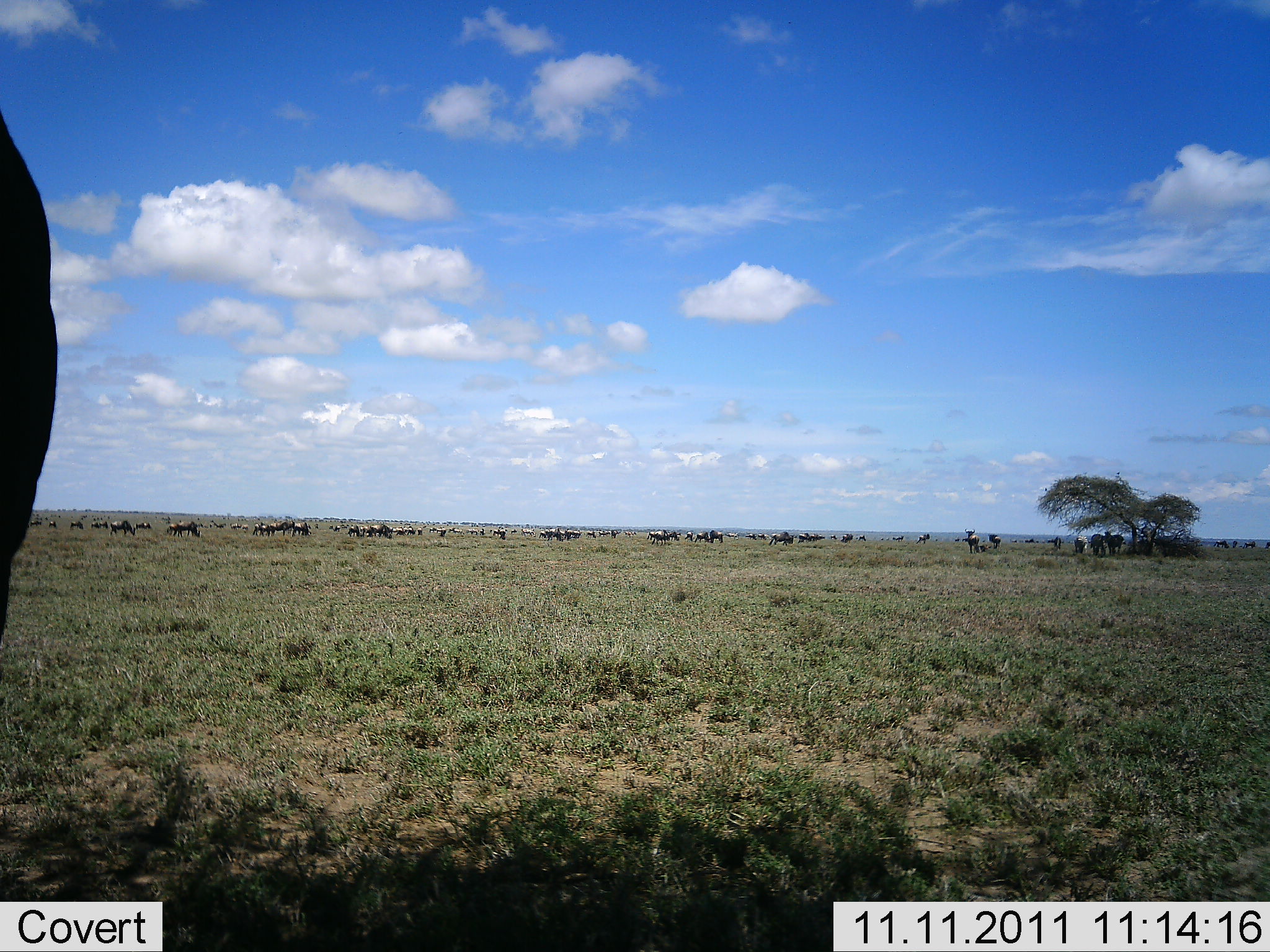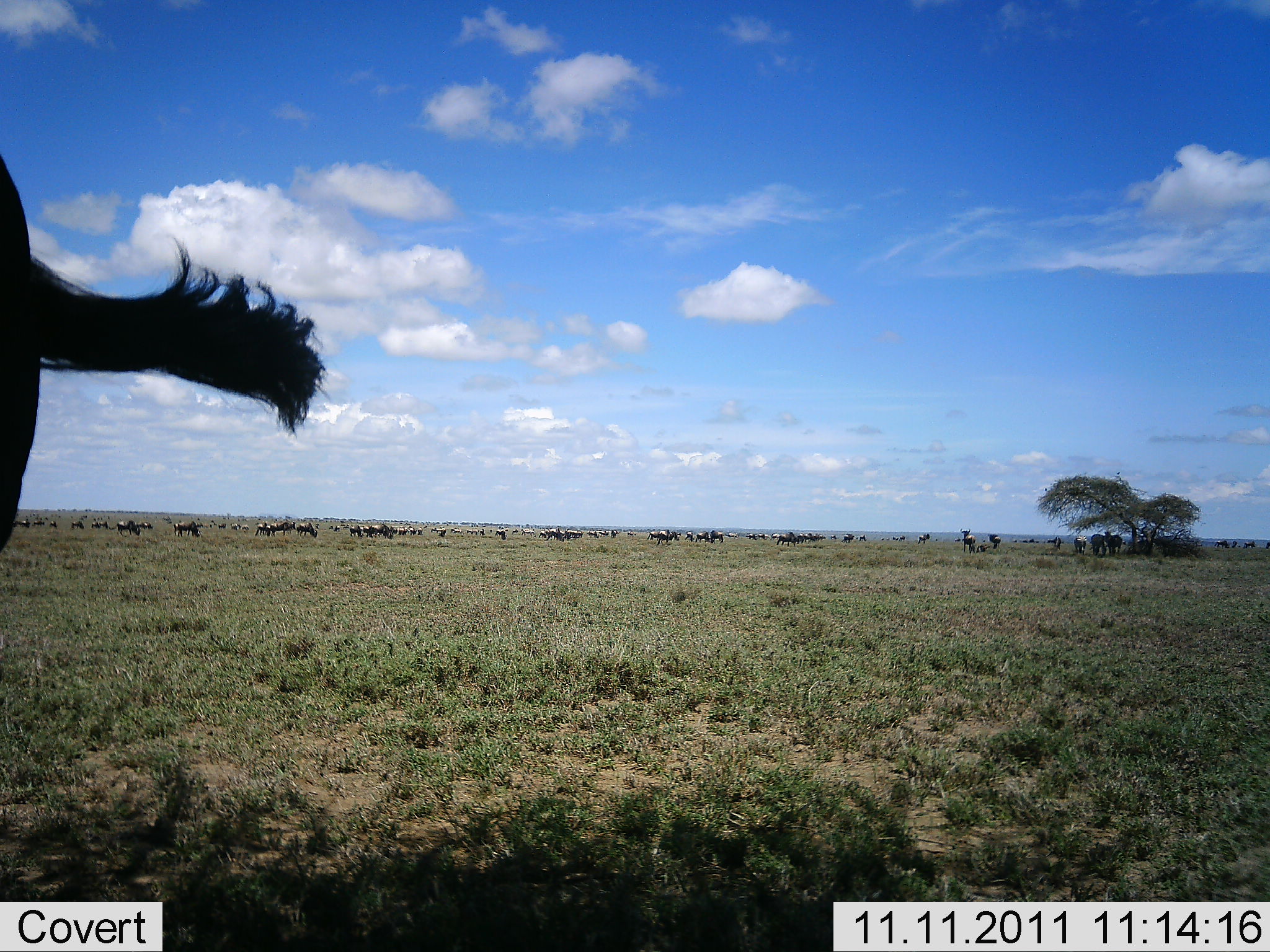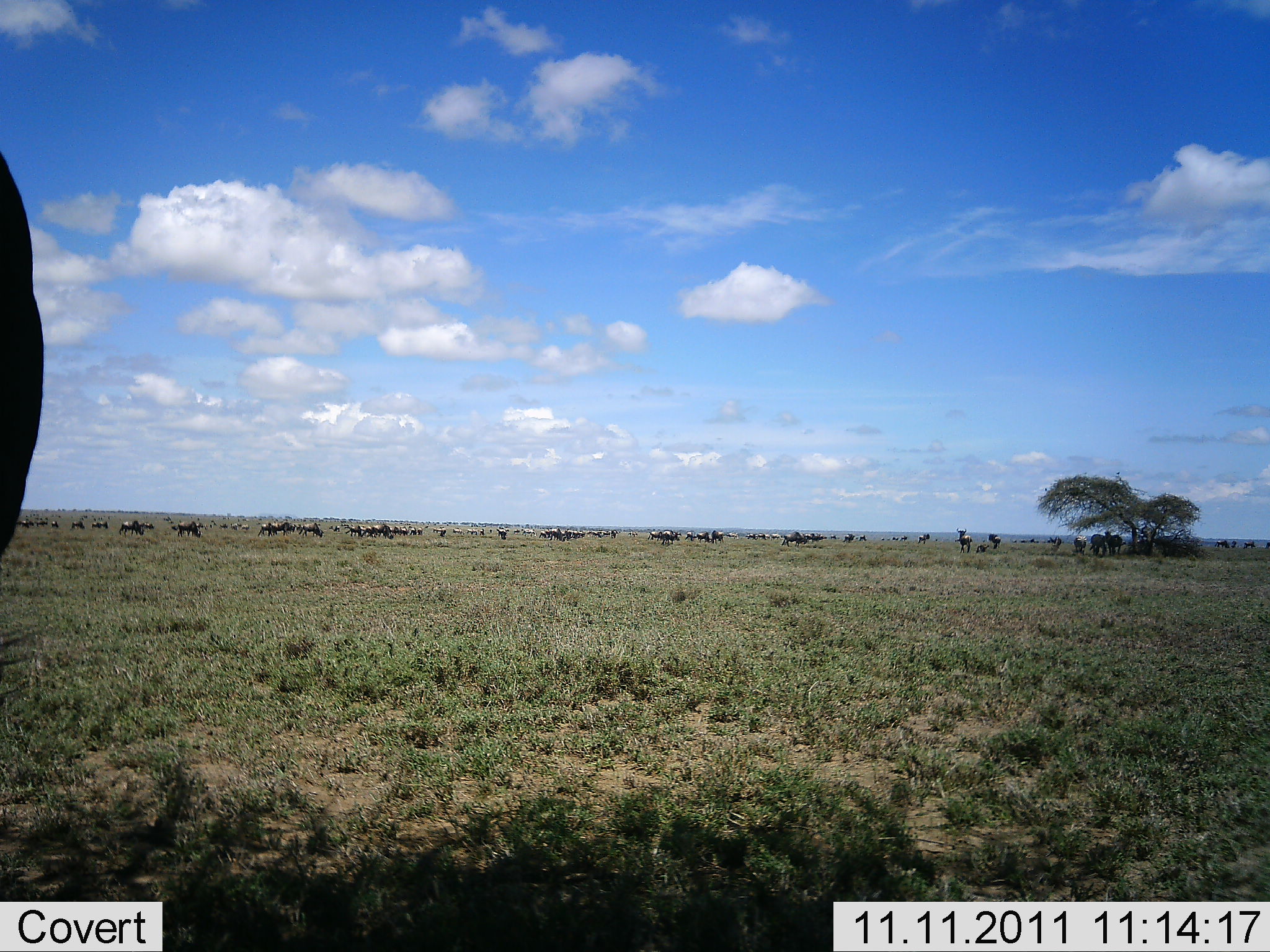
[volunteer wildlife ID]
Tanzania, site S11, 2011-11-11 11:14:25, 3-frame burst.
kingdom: Animalia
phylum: Chordata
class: Mammalia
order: Artiodactyla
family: Bovidae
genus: Connochaetes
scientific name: Connochaetes taurinus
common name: blue wildebeest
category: wildebeest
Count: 51+.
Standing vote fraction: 71%.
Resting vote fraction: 7%.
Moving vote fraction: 57%.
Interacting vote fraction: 0%.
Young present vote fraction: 0%.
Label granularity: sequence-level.